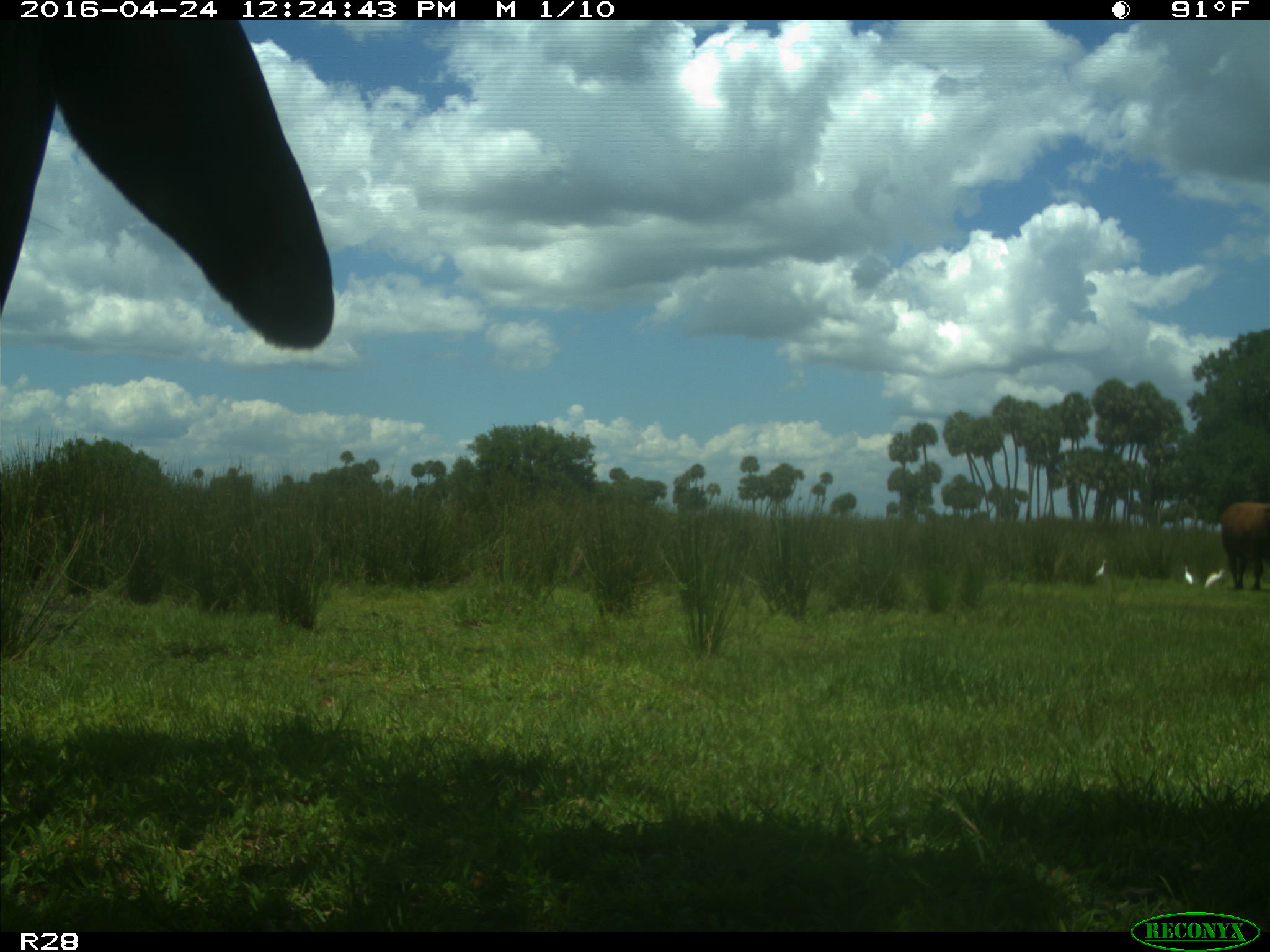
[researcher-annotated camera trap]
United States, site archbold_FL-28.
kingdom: Animalia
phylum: Chordata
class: Mammalia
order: Artiodactyla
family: Bovidae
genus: Bos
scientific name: Bos taurus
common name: domestic cow